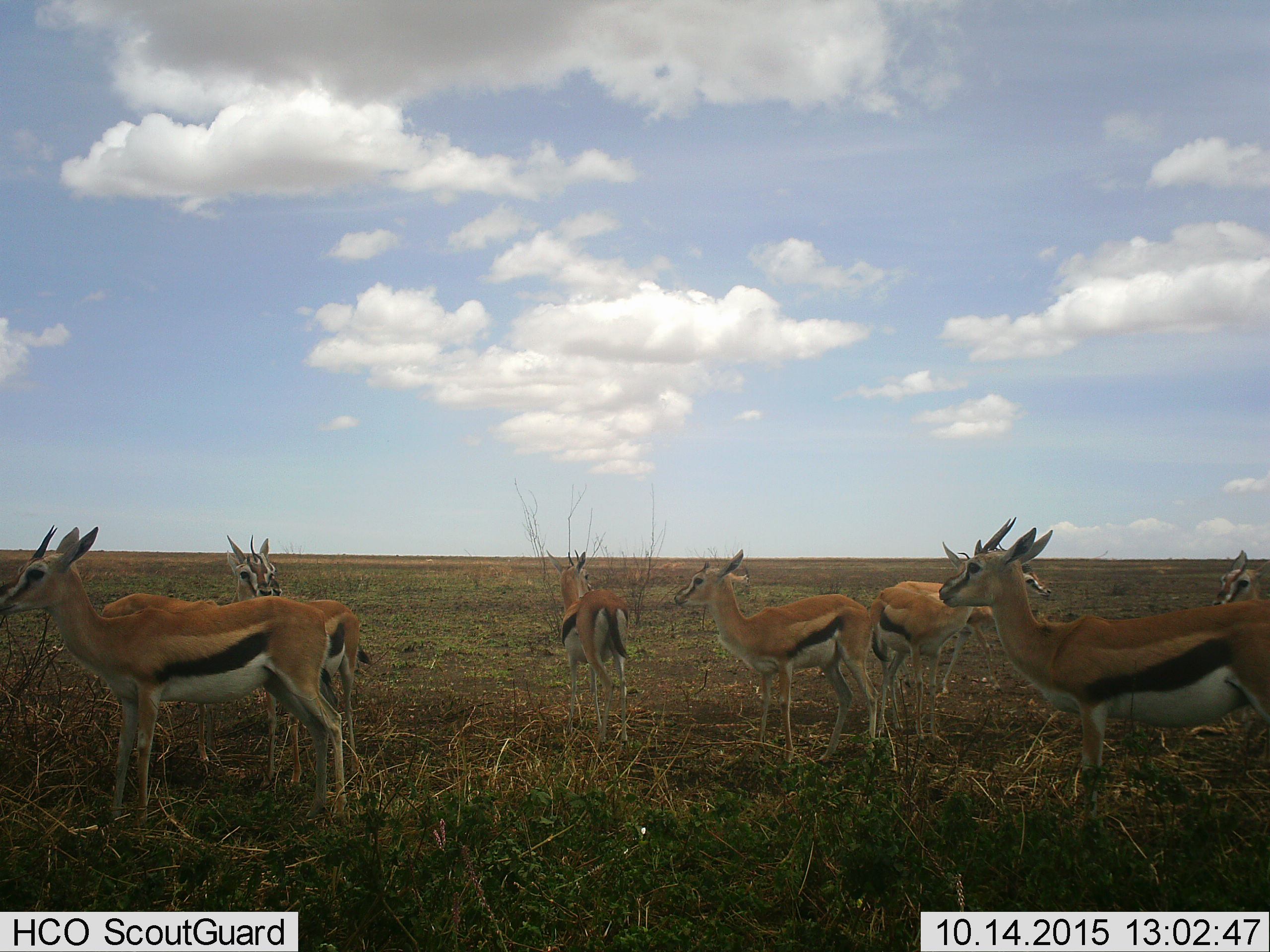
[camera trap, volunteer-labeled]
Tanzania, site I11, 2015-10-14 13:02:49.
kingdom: Animalia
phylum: Chordata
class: Mammalia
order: Artiodactyla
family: Bovidae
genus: Eudorcas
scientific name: Eudorcas thomsonii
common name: thomson's gazelle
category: gazellethomsons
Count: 10.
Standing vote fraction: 100%.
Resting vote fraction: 0%.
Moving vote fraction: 29%.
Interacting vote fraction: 14%.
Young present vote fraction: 0%.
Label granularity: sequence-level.